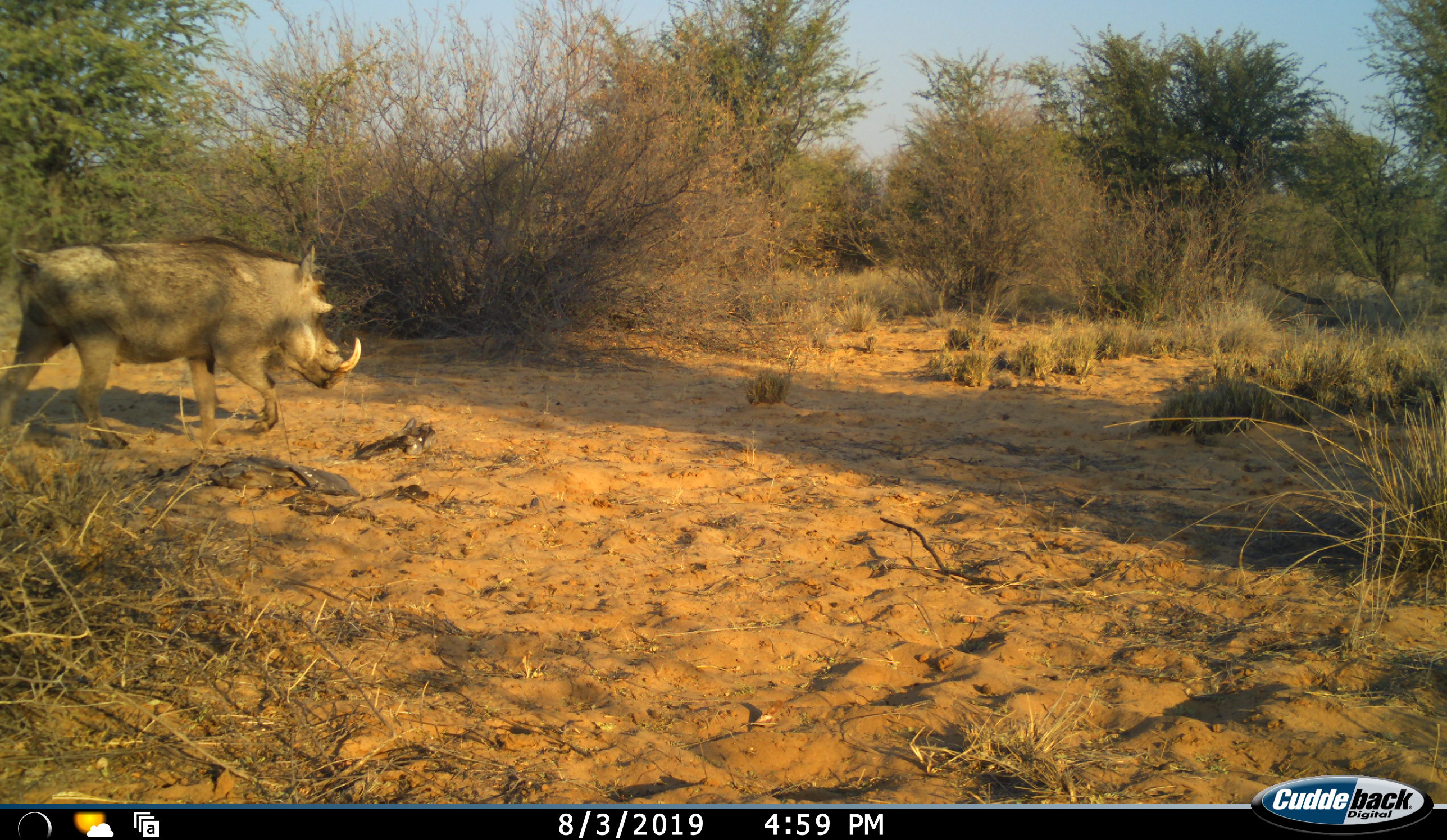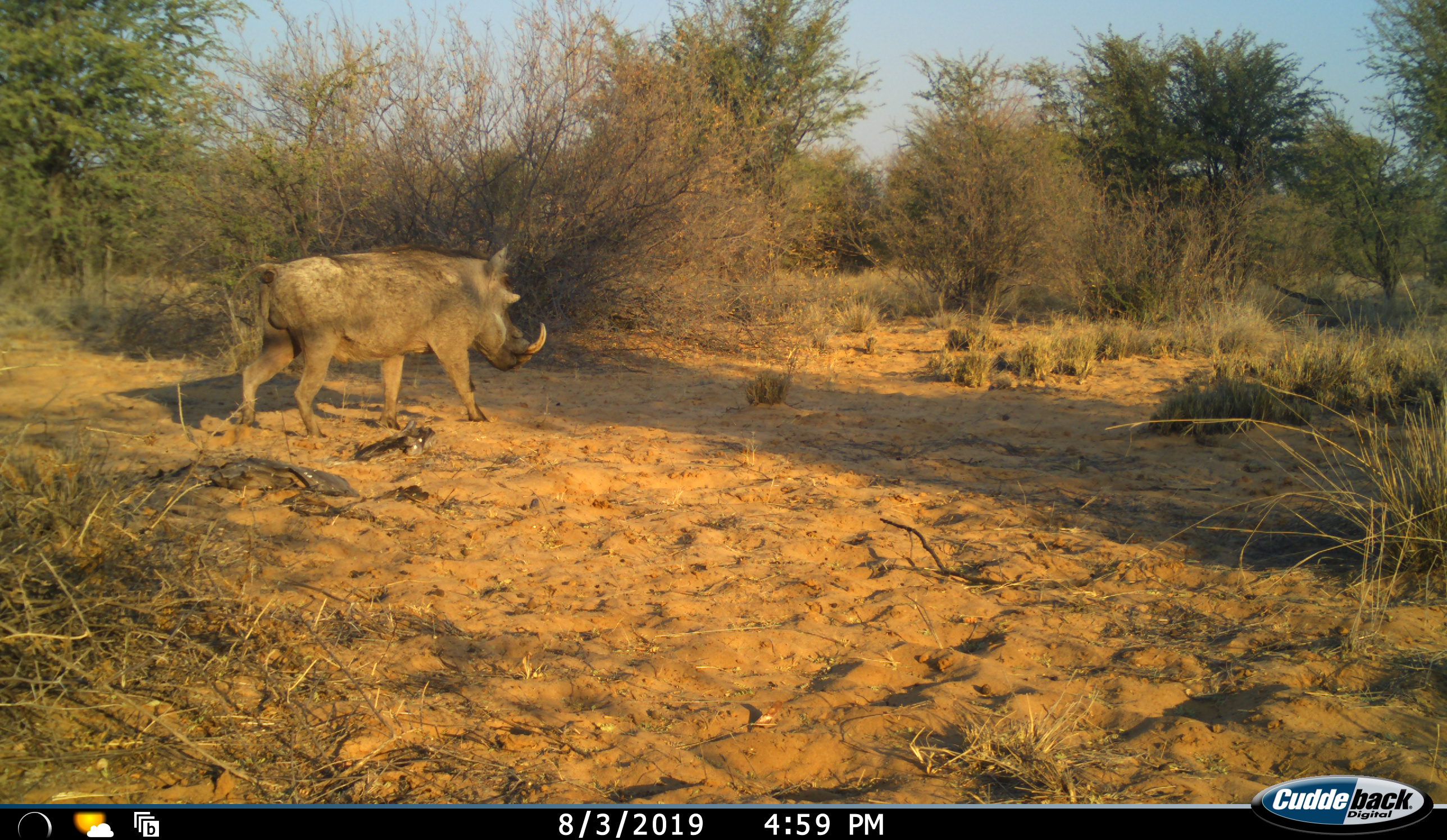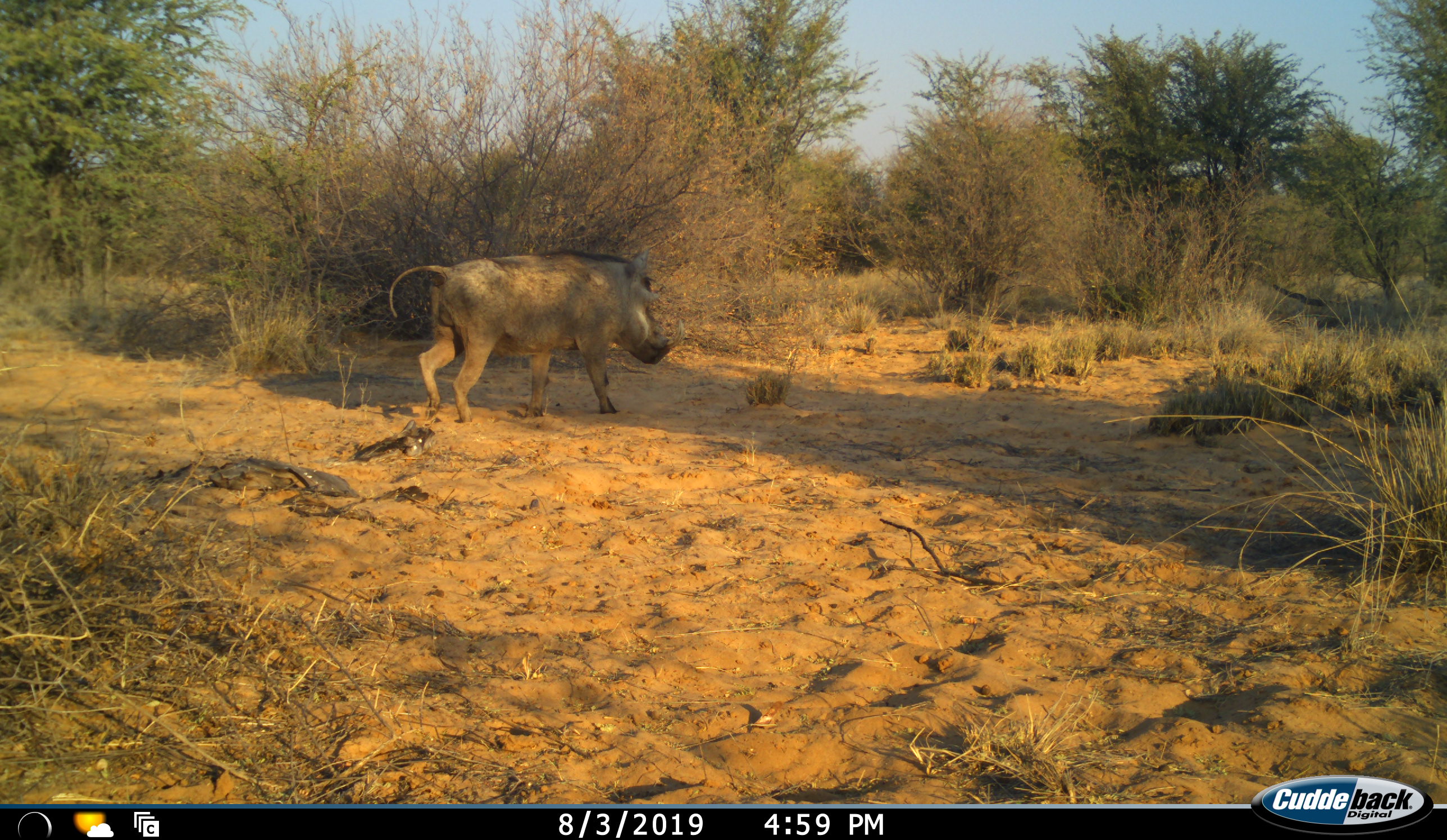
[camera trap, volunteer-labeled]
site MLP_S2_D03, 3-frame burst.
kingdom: Animalia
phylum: Chordata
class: Mammalia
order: Artiodactyla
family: Suidae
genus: Phacochoerus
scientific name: Phacochoerus africanus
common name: warthog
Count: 1.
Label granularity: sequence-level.